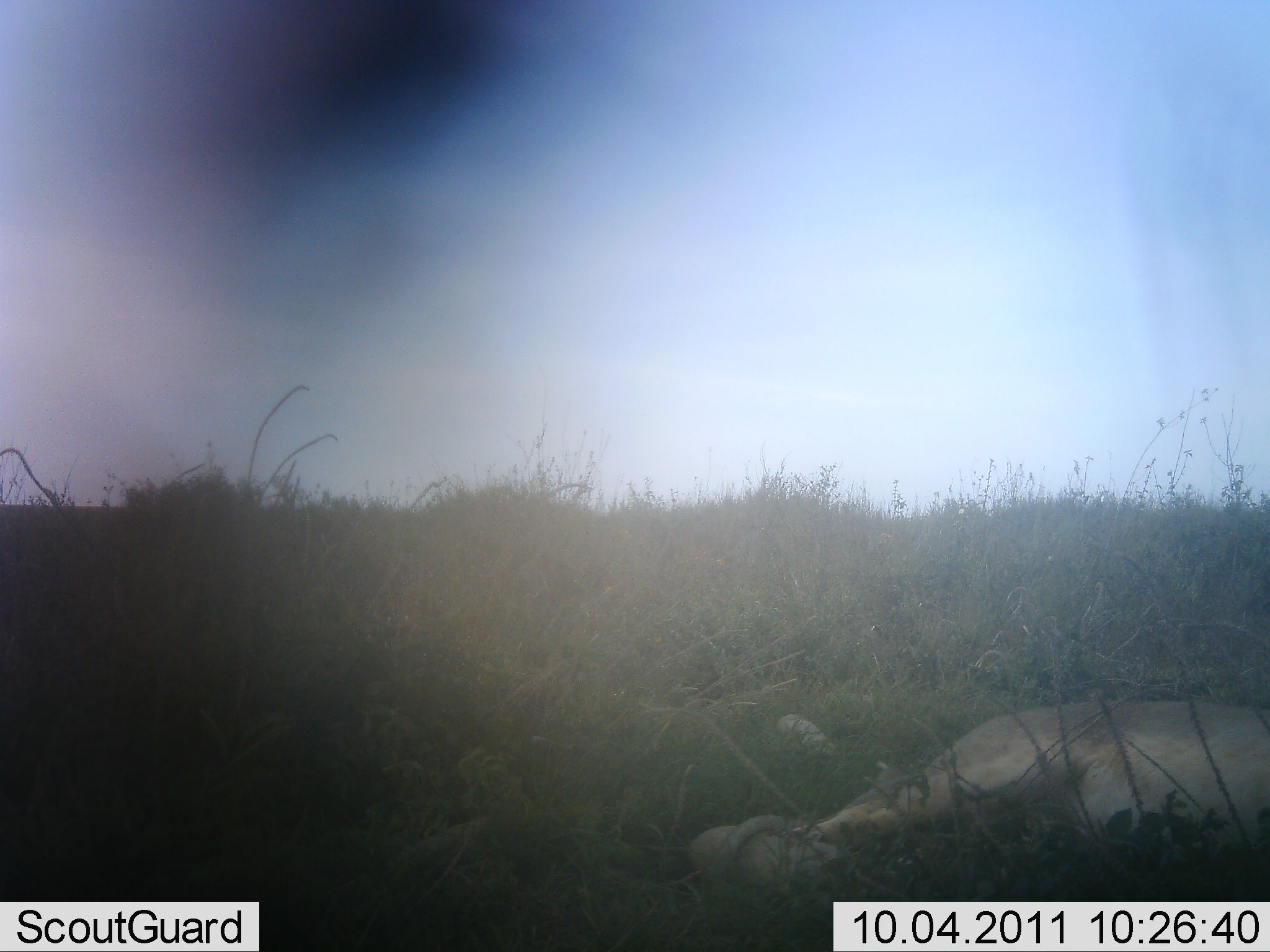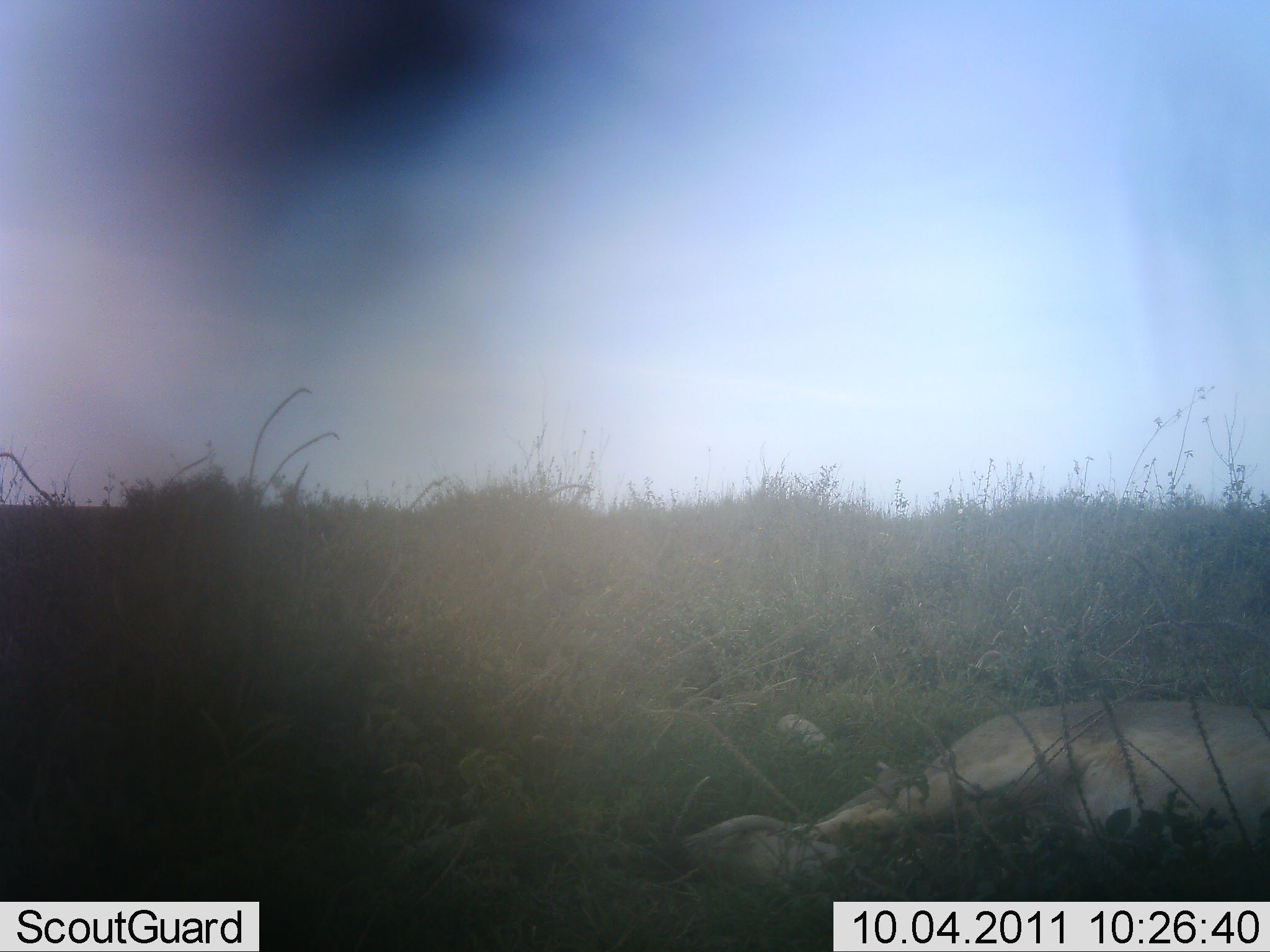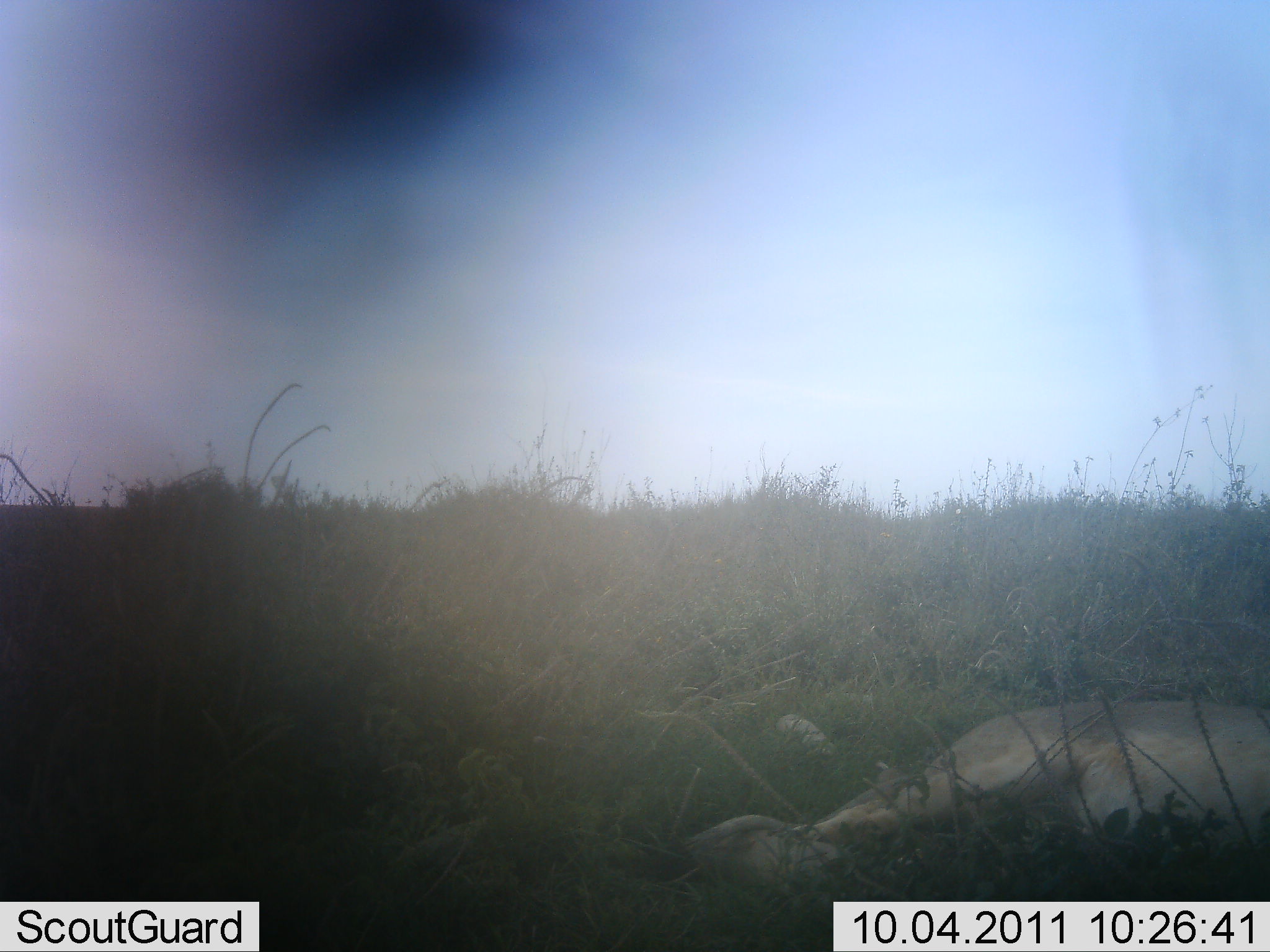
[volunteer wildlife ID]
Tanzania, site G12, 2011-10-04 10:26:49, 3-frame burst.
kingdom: Animalia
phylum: Chordata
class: Mammalia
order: Carnivora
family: Felidae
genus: Panthera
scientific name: Panthera leo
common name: lion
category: lionfemale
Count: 1.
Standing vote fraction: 0%.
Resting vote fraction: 100%.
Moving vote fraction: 0%.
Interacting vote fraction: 0%.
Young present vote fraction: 0%.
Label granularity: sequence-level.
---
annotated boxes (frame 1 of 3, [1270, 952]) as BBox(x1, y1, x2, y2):
animal: BBox(689, 697, 1270, 952)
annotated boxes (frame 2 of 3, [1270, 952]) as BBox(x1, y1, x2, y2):
animal: BBox(677, 697, 1270, 952)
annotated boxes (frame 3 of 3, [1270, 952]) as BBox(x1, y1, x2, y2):
animal: BBox(677, 697, 1270, 952)